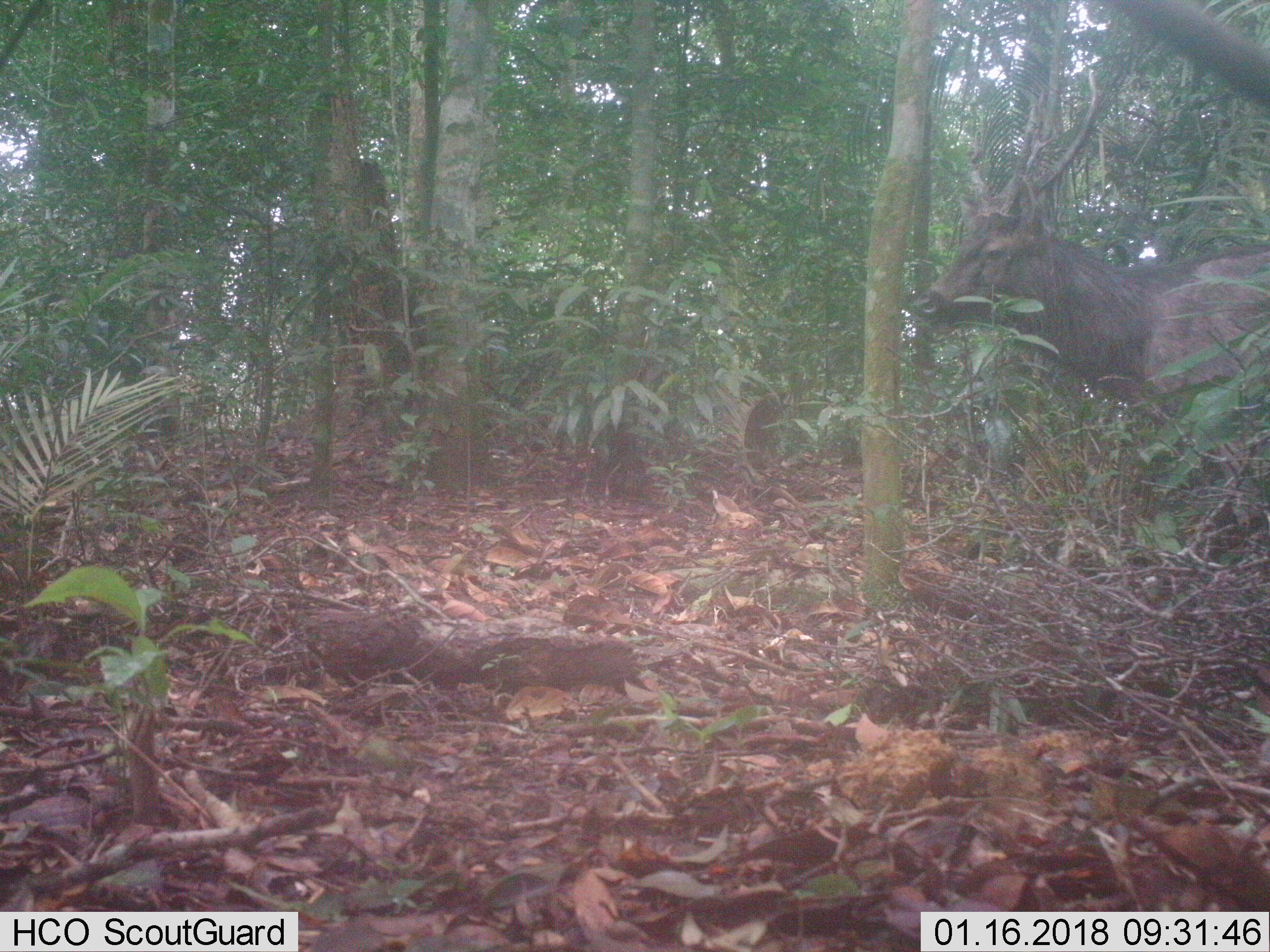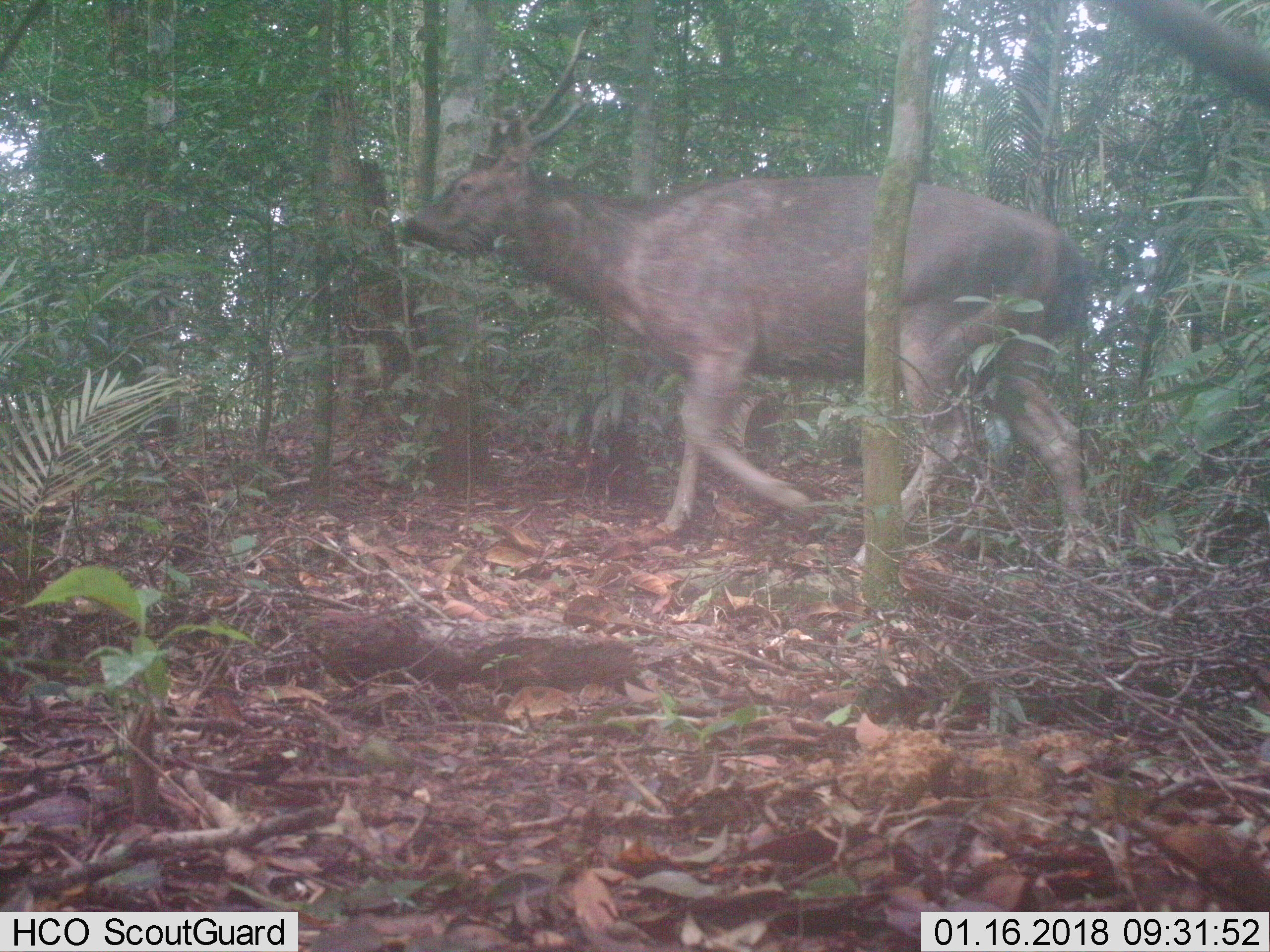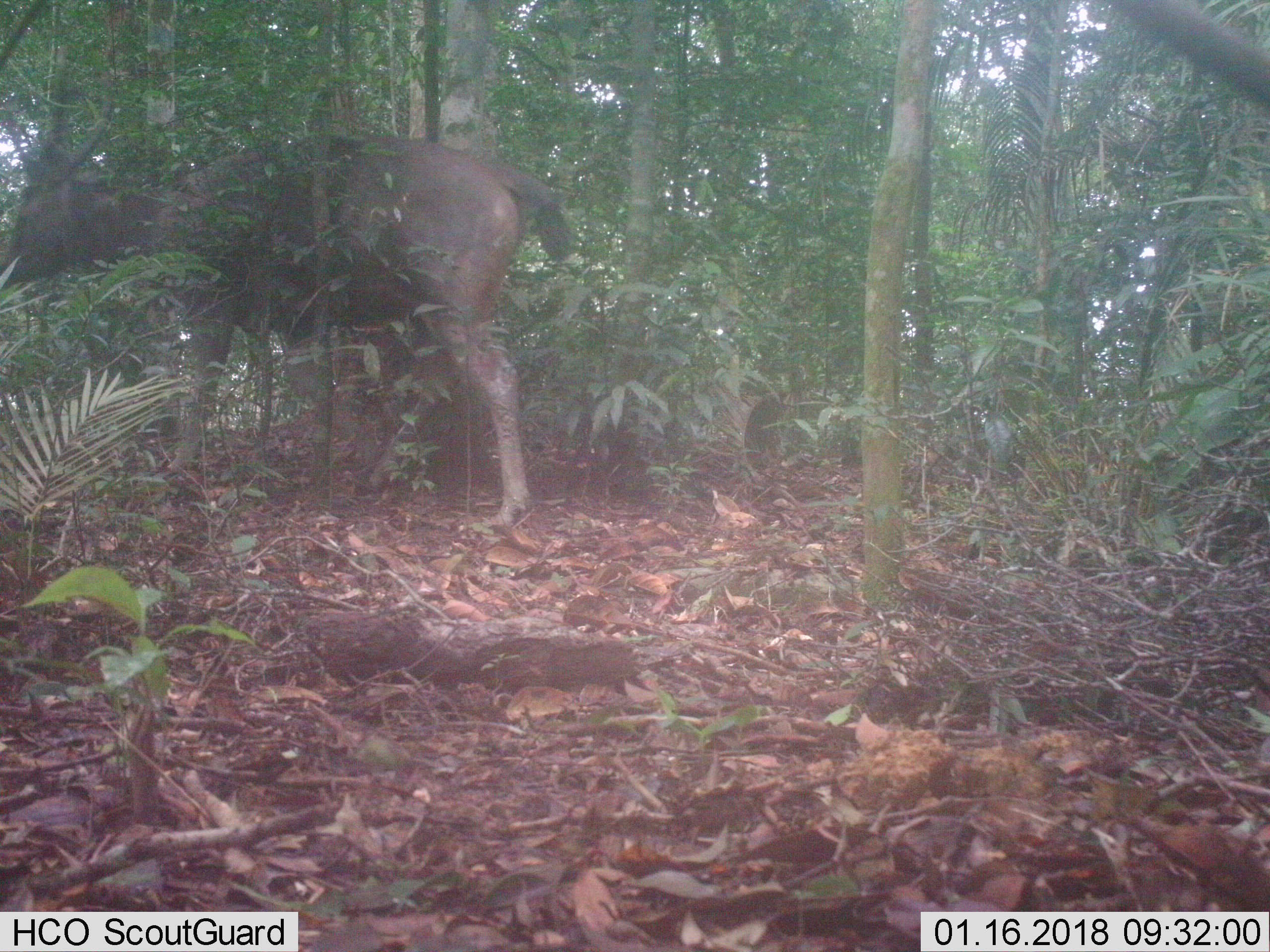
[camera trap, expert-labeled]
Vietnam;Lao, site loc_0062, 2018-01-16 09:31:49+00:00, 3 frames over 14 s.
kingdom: Animalia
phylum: Chordata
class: Mammalia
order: Artiodactyla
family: Cervidae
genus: Rusa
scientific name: Rusa unicolor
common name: sambar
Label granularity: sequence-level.